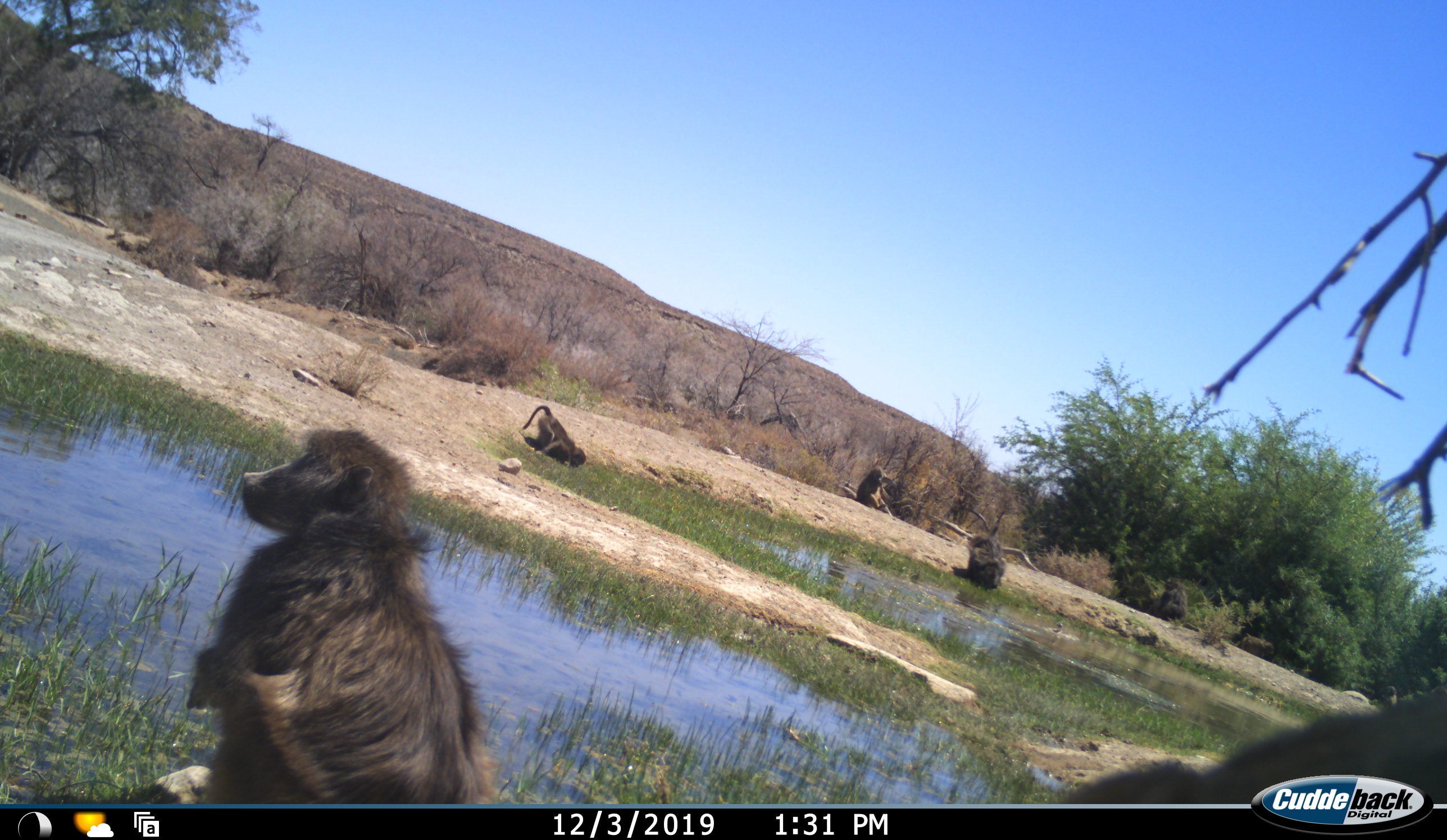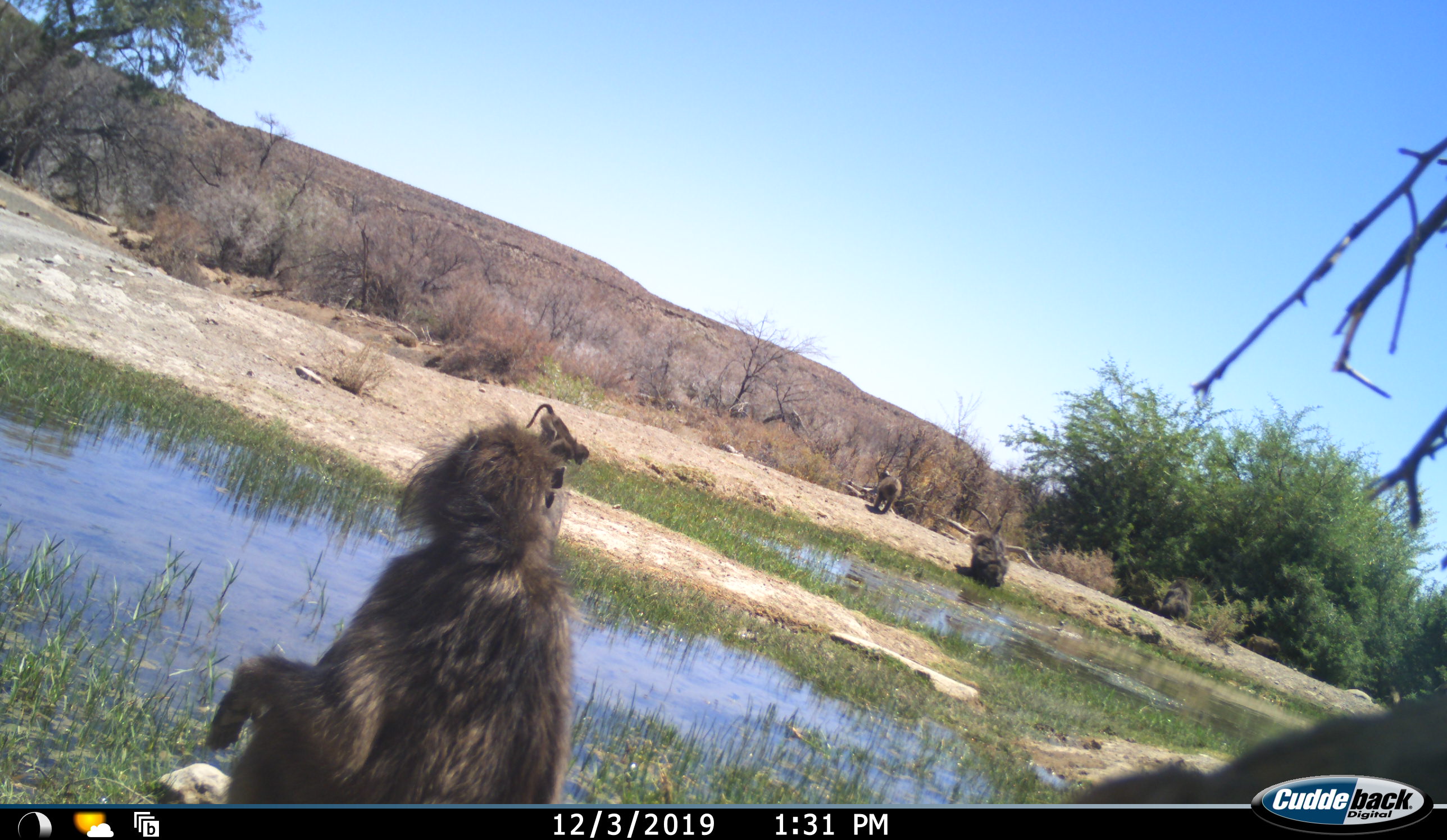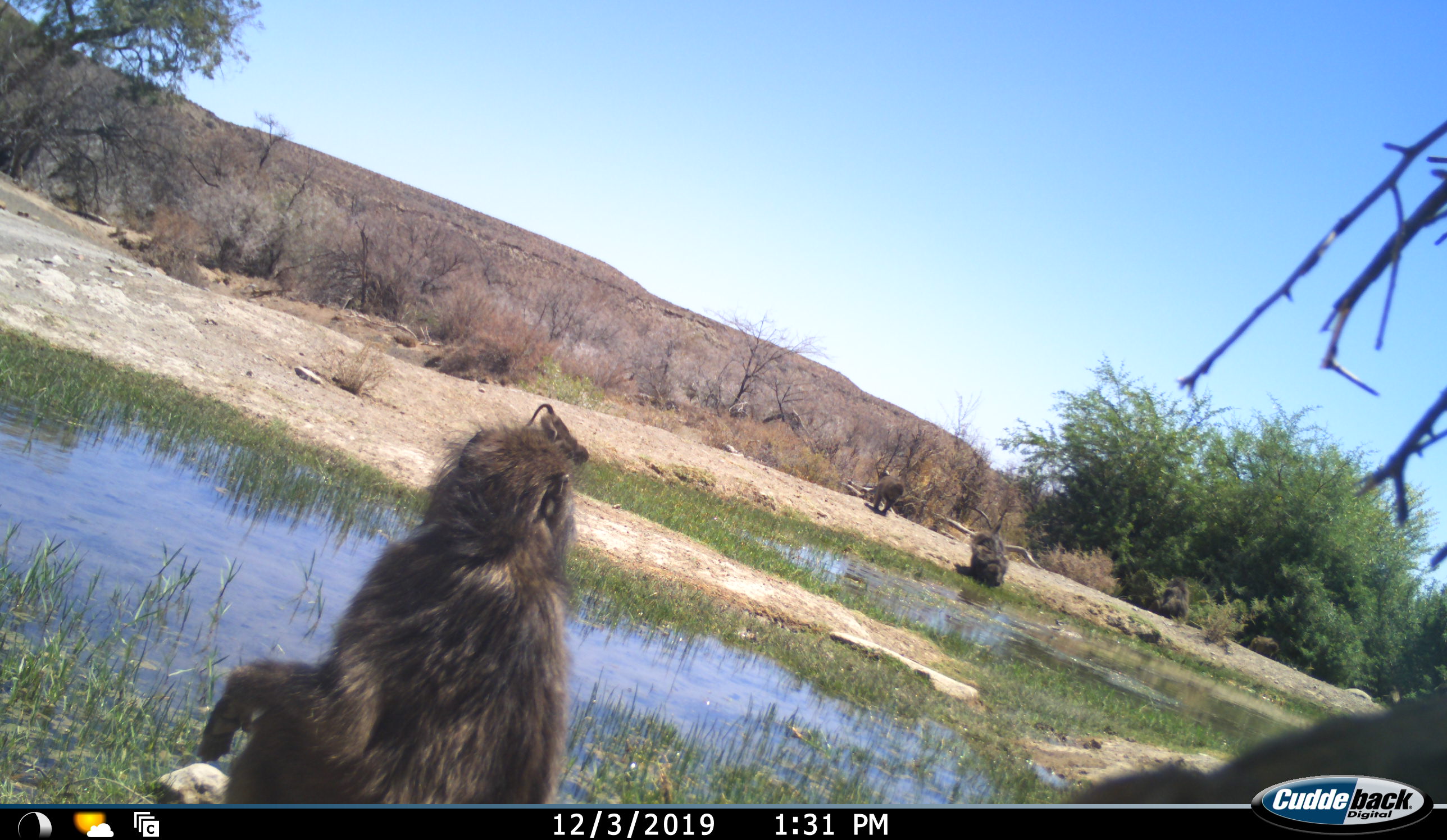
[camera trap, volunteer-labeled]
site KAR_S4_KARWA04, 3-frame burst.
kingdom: Animalia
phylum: Chordata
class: Mammalia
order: Primates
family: Cercopithecidae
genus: Papio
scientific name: Papio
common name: baboon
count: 4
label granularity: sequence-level